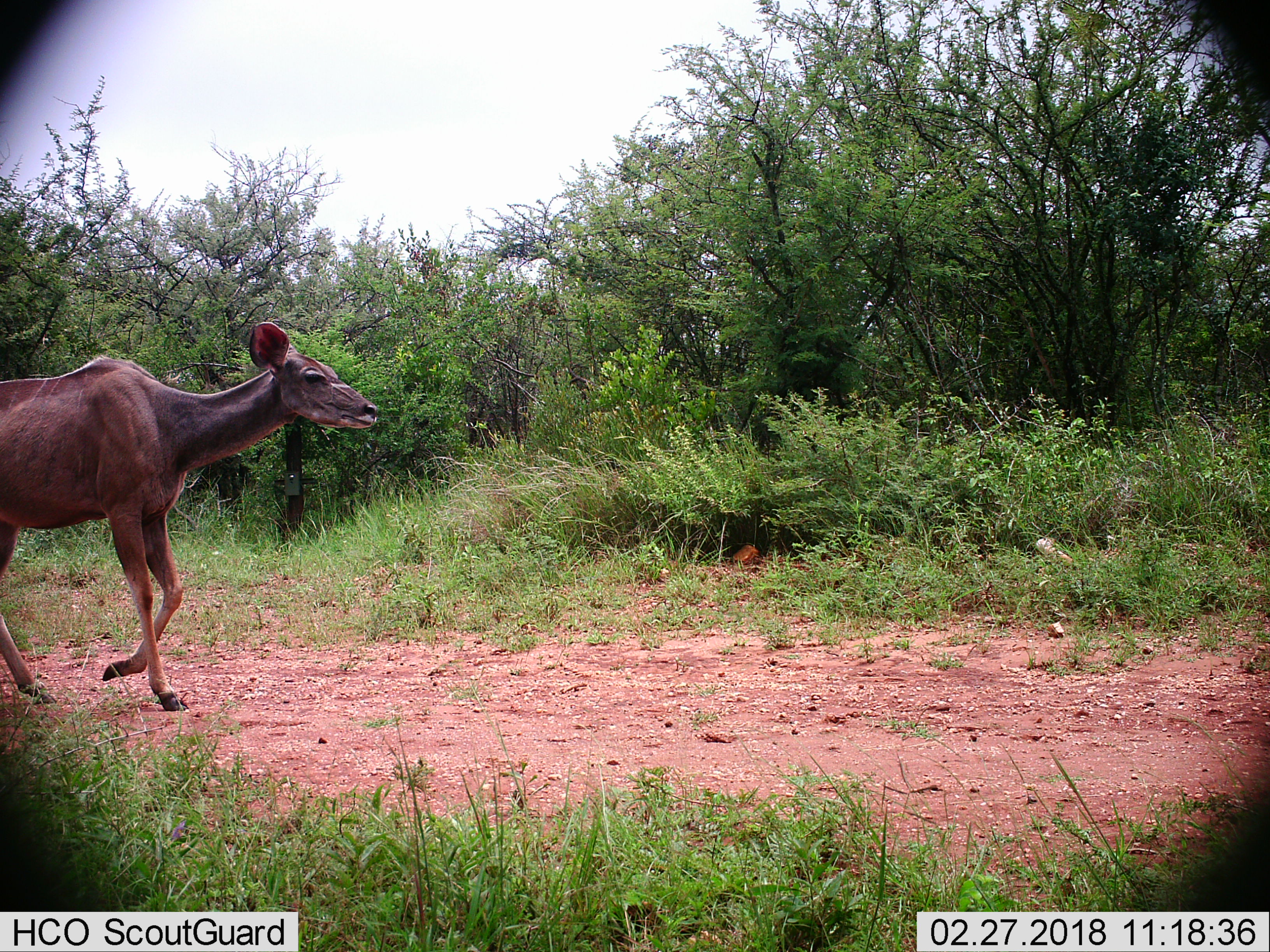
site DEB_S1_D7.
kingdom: Animalia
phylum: Chordata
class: Mammalia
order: Artiodactyla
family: Bovidae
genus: Tragelaphus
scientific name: Tragelaphus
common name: kudu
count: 1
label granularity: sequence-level